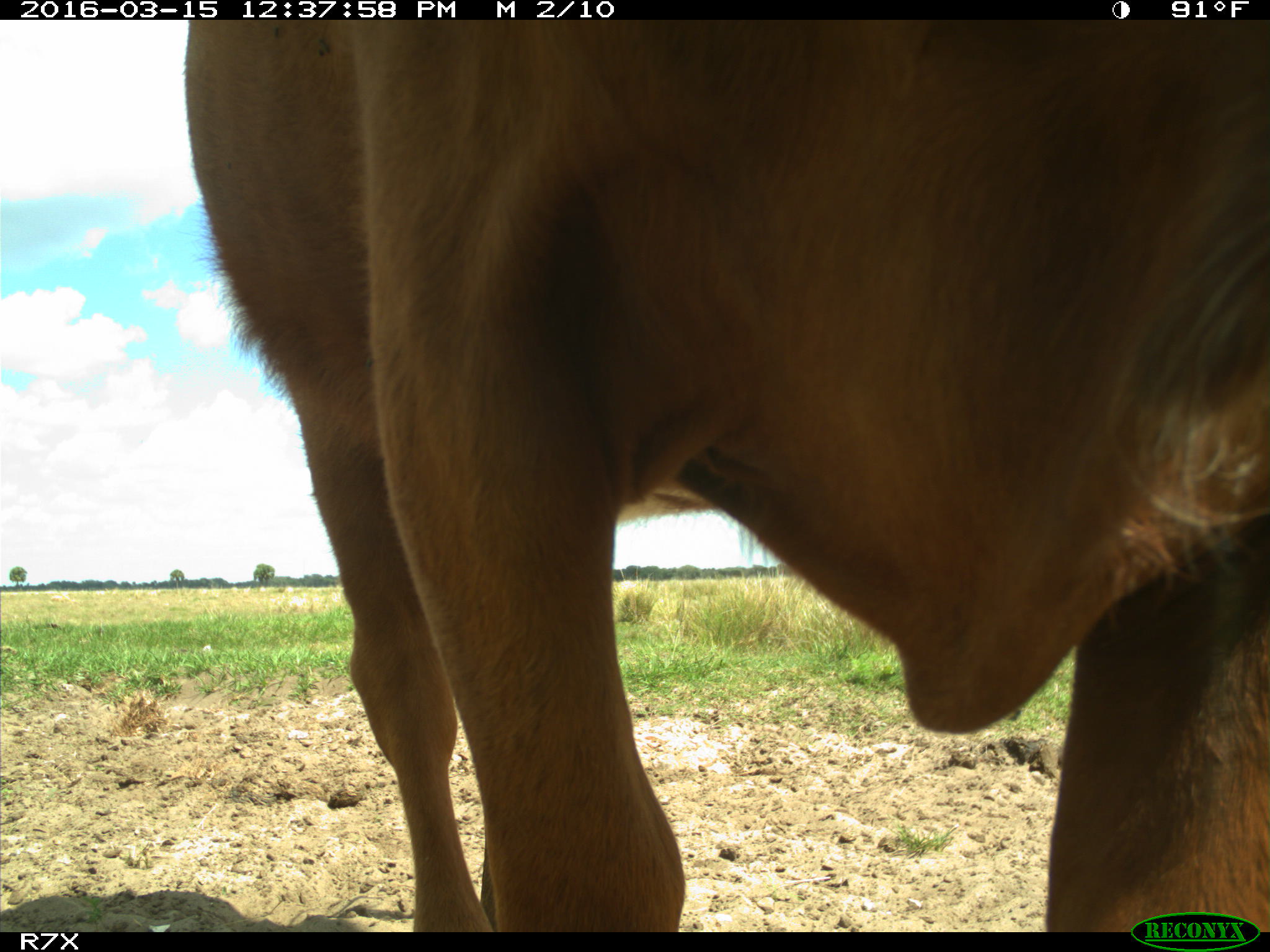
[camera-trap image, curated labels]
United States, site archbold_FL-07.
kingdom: Animalia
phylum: Chordata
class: Mammalia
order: Artiodactyla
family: Bovidae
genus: Bos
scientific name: Bos taurus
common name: domestic cow